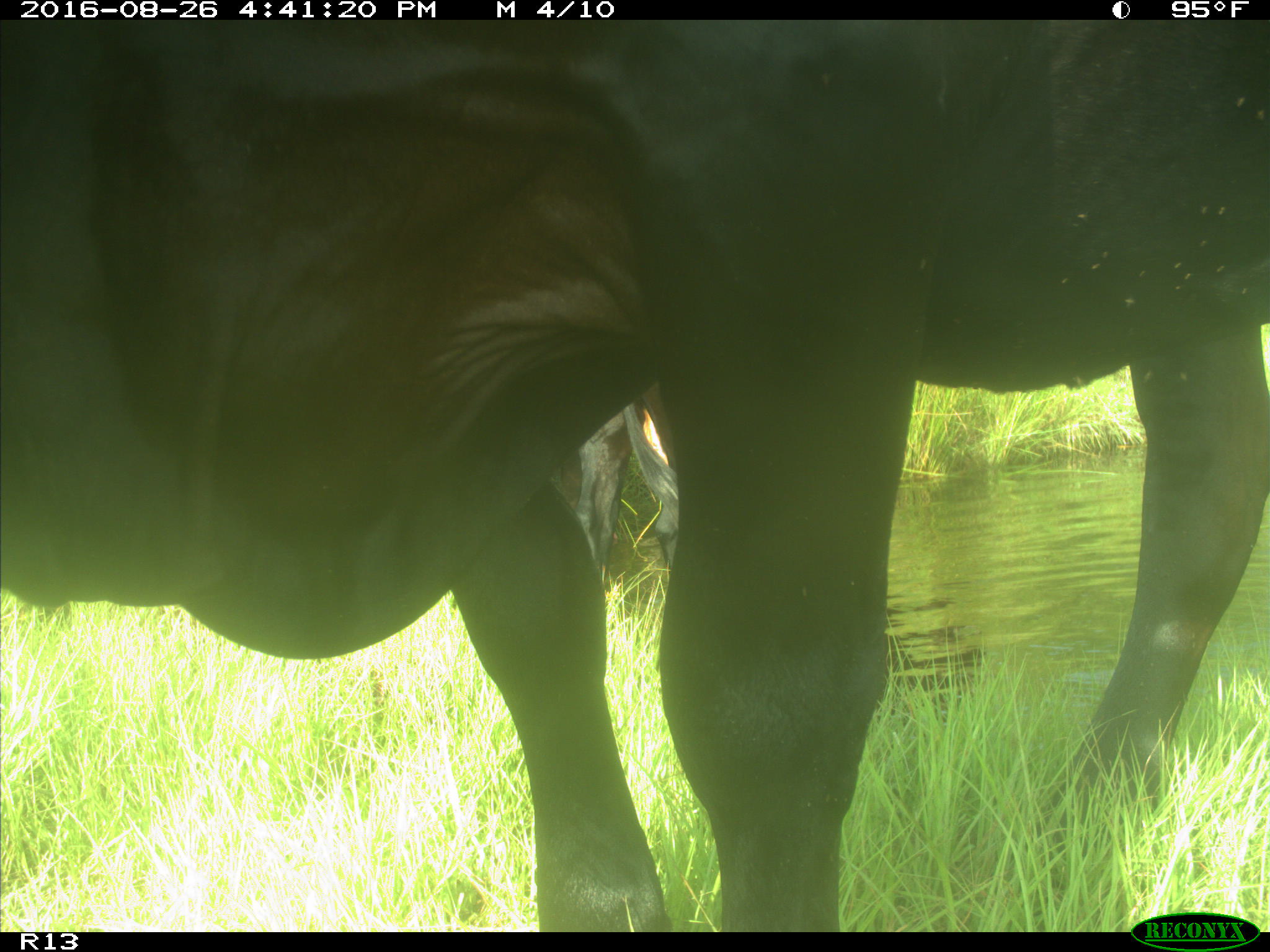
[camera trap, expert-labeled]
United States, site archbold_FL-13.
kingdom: Animalia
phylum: Chordata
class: Mammalia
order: Artiodactyla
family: Bovidae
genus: Bos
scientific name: Bos taurus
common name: domestic cow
Bos taurus (domestic cow).